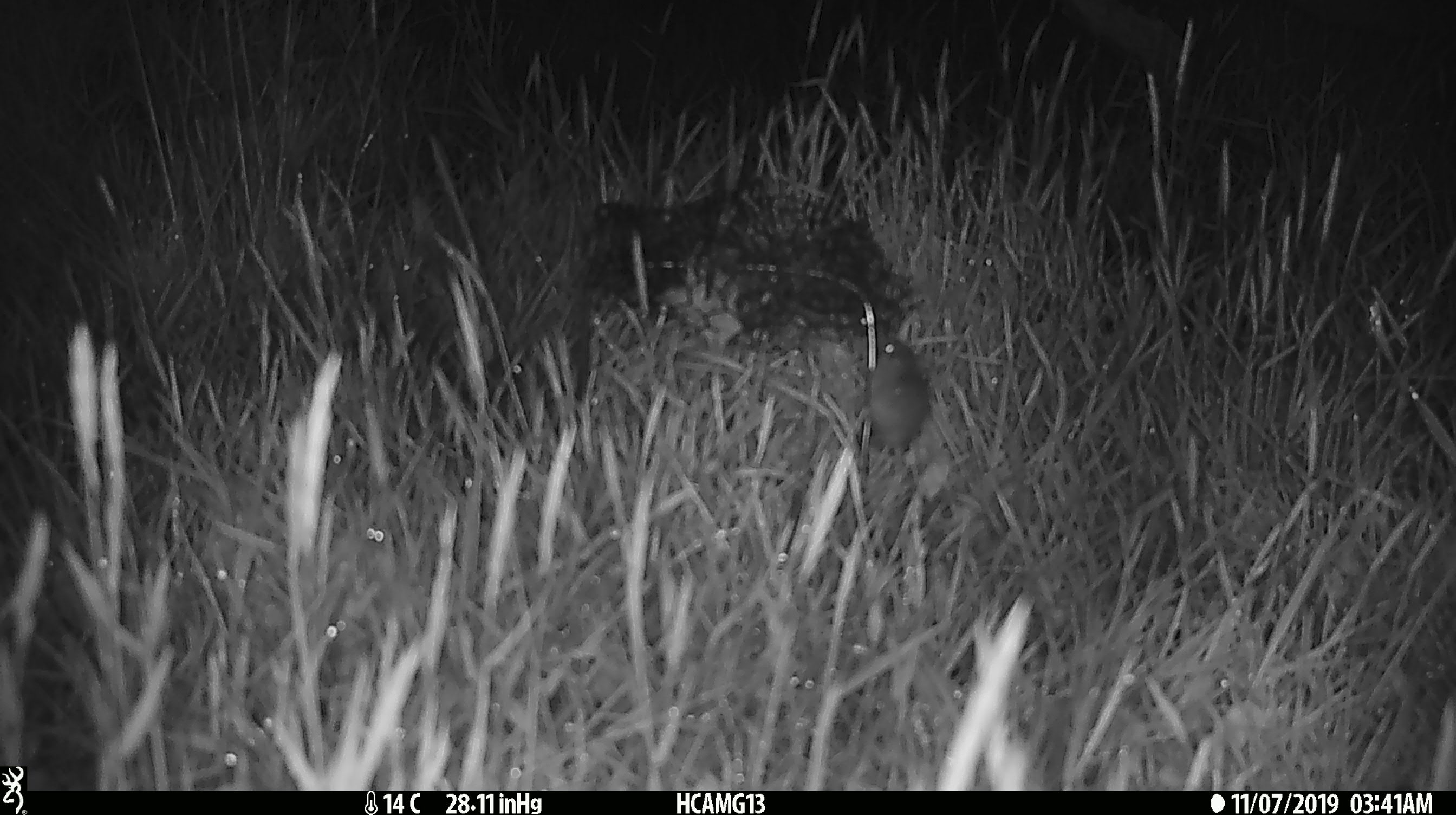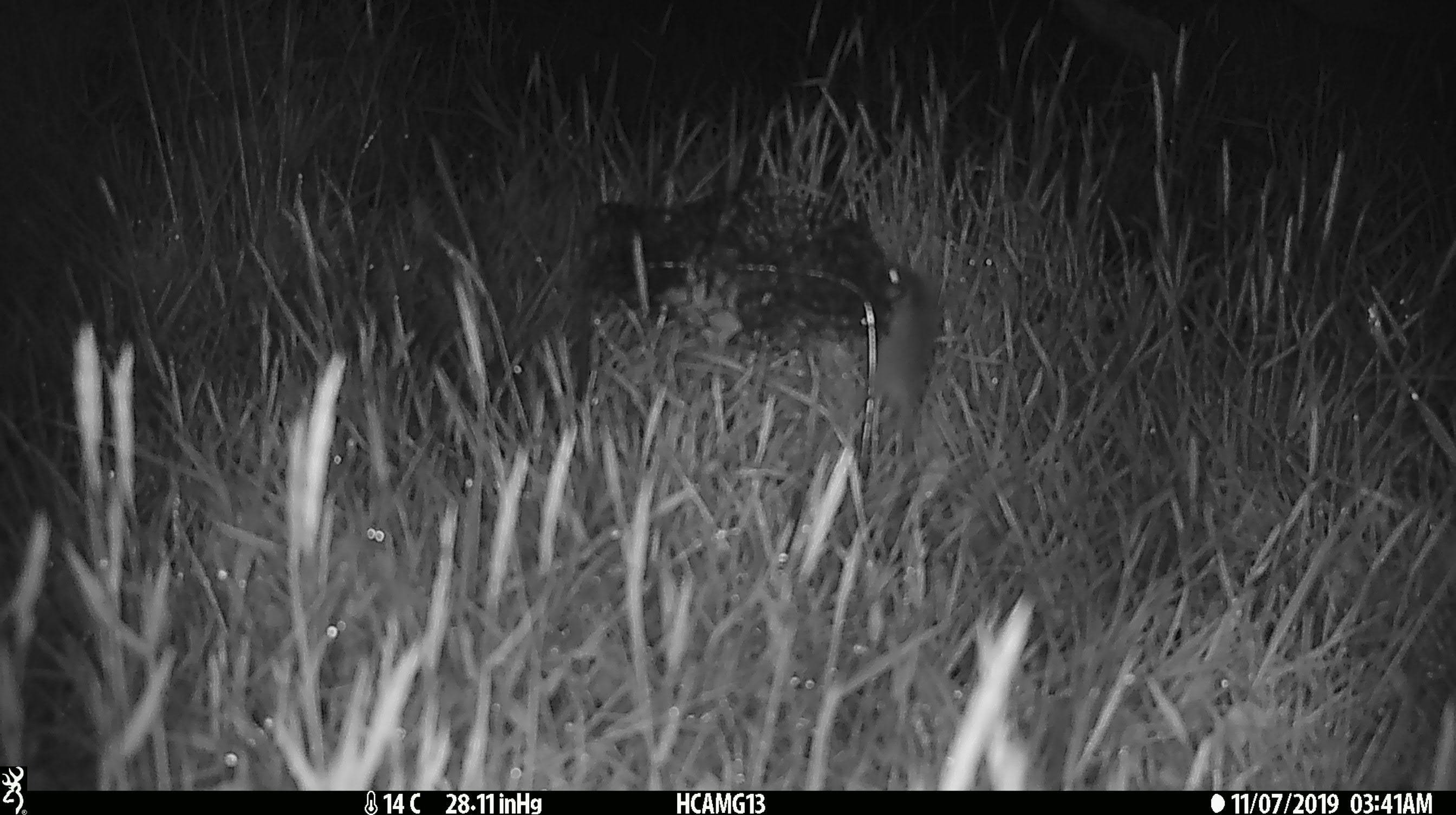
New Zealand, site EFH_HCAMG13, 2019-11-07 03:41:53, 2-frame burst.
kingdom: Animalia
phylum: Chordata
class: Mammalia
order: Rodentia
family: Muridae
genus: Mus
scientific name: Mus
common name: mouse